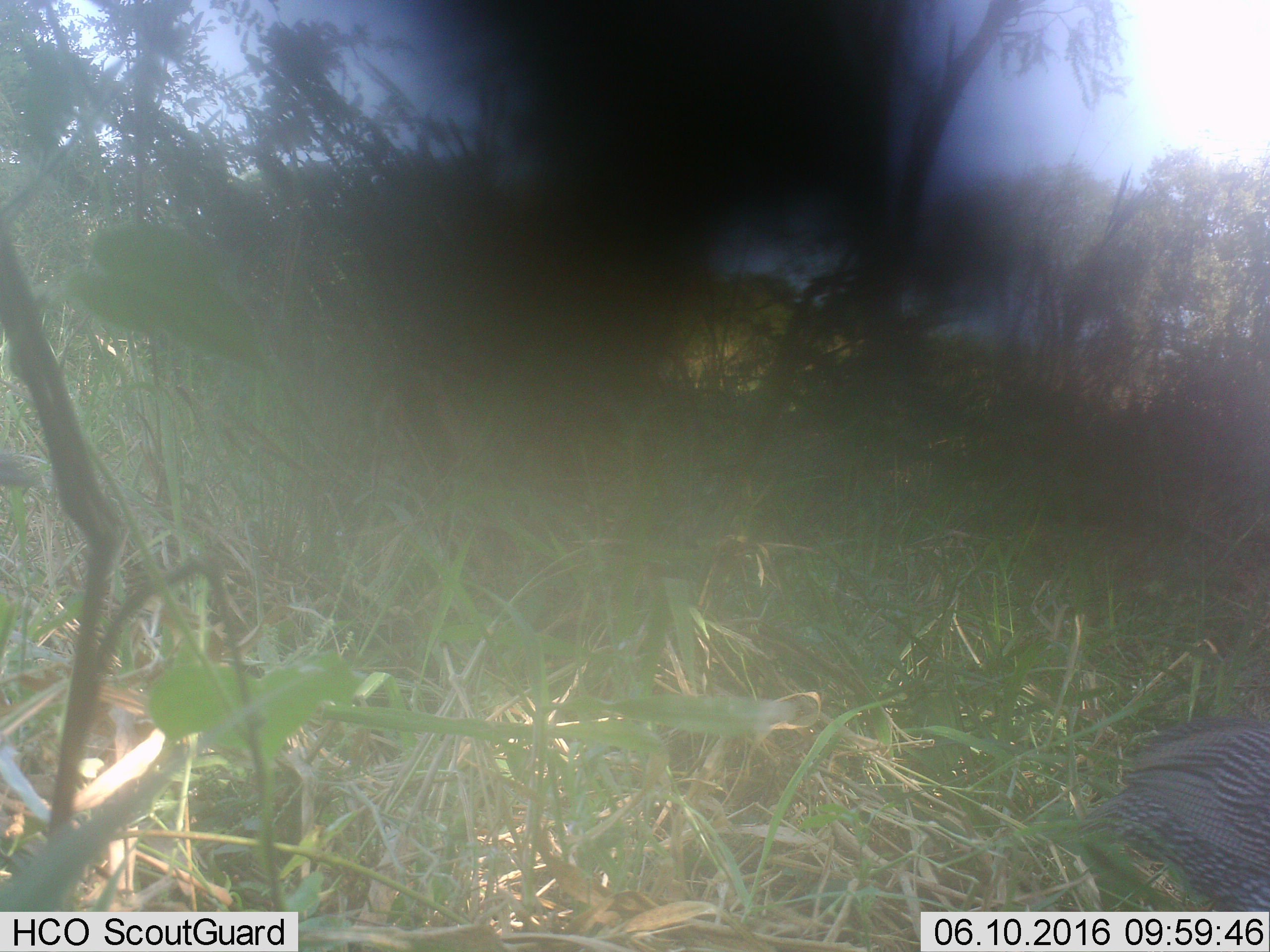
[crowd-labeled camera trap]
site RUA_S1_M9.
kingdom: Animalia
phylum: Chordata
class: Aves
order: Galliformes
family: Numididae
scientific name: Numididae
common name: guineafowl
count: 1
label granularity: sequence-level